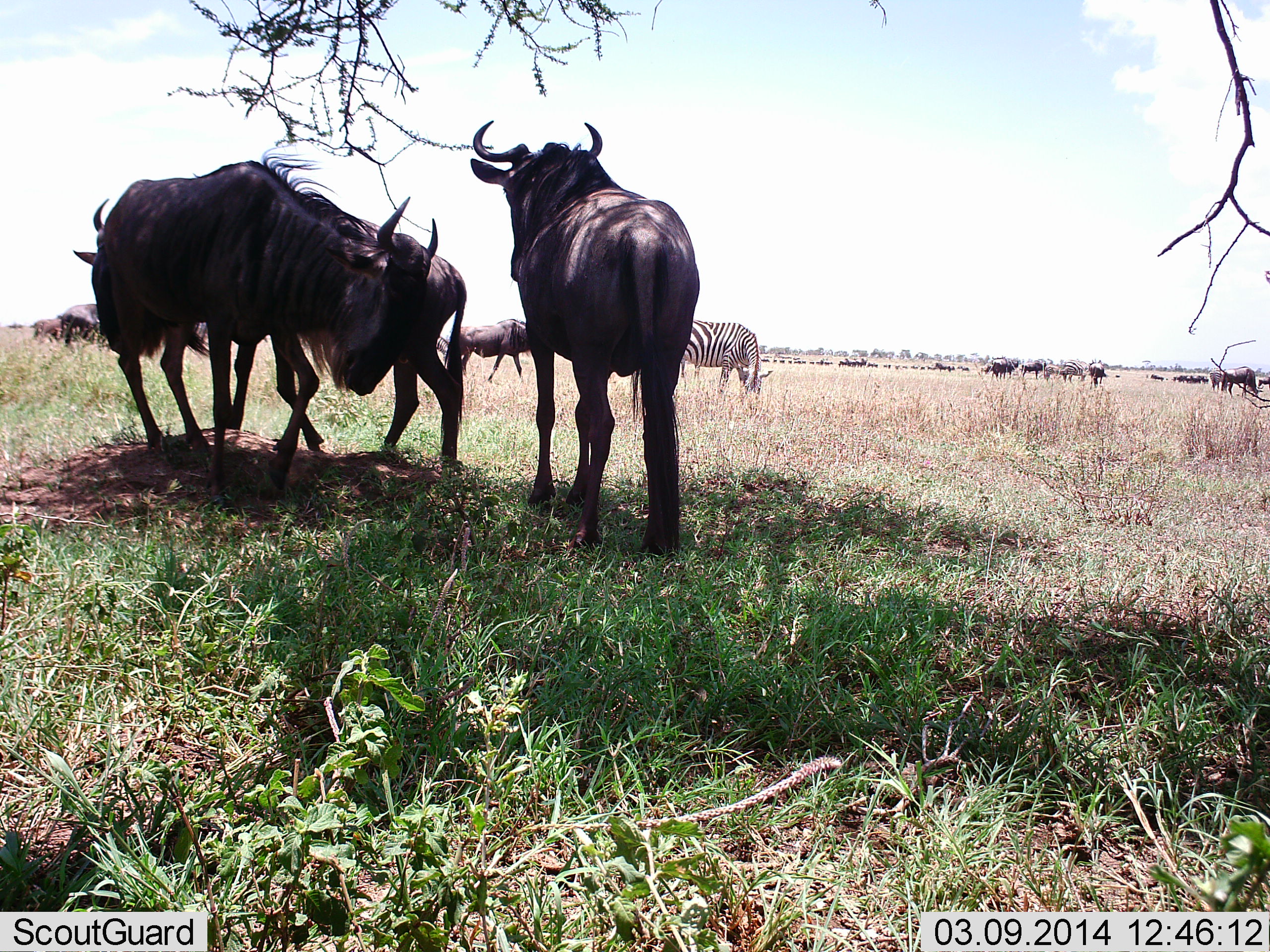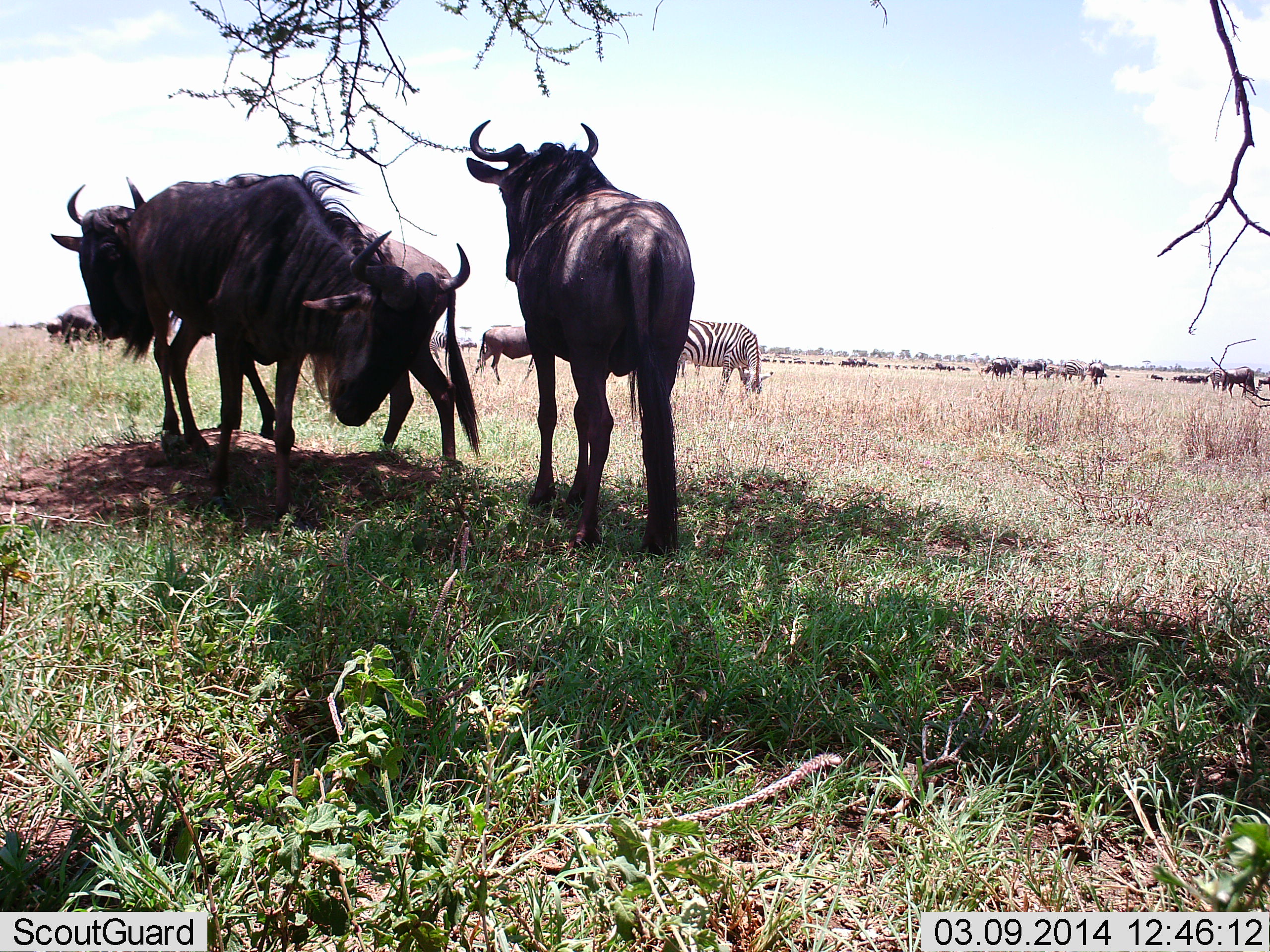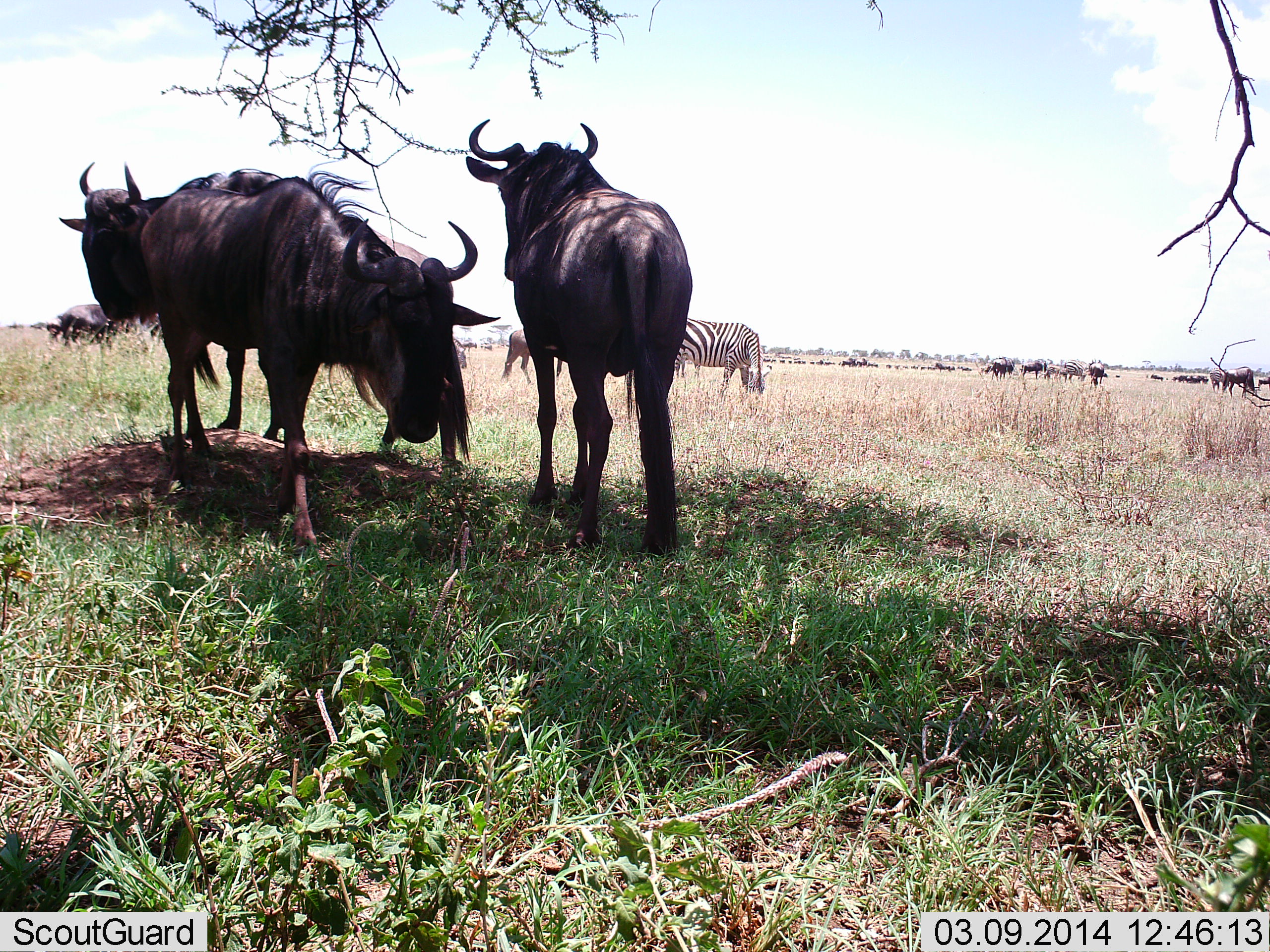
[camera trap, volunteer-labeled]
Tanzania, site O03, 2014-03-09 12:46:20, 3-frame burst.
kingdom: Animalia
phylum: Chordata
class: Mammalia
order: Artiodactyla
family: Bovidae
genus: Connochaetes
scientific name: Connochaetes taurinus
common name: blue wildebeest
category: wildebeest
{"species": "wildebeest (blue wildebeest) (Connochaetes taurinus)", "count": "11-50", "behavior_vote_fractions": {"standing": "91%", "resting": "9%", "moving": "36%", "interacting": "9%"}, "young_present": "0%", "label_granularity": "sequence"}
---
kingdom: Animalia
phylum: Chordata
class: Mammalia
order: Perissodactyla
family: Equidae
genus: Equus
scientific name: Equus quagga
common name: plains zebra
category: zebra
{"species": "zebra (plains zebra) (Equus quagga)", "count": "1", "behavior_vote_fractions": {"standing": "30%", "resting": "0%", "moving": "0%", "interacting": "0%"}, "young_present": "0%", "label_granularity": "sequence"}